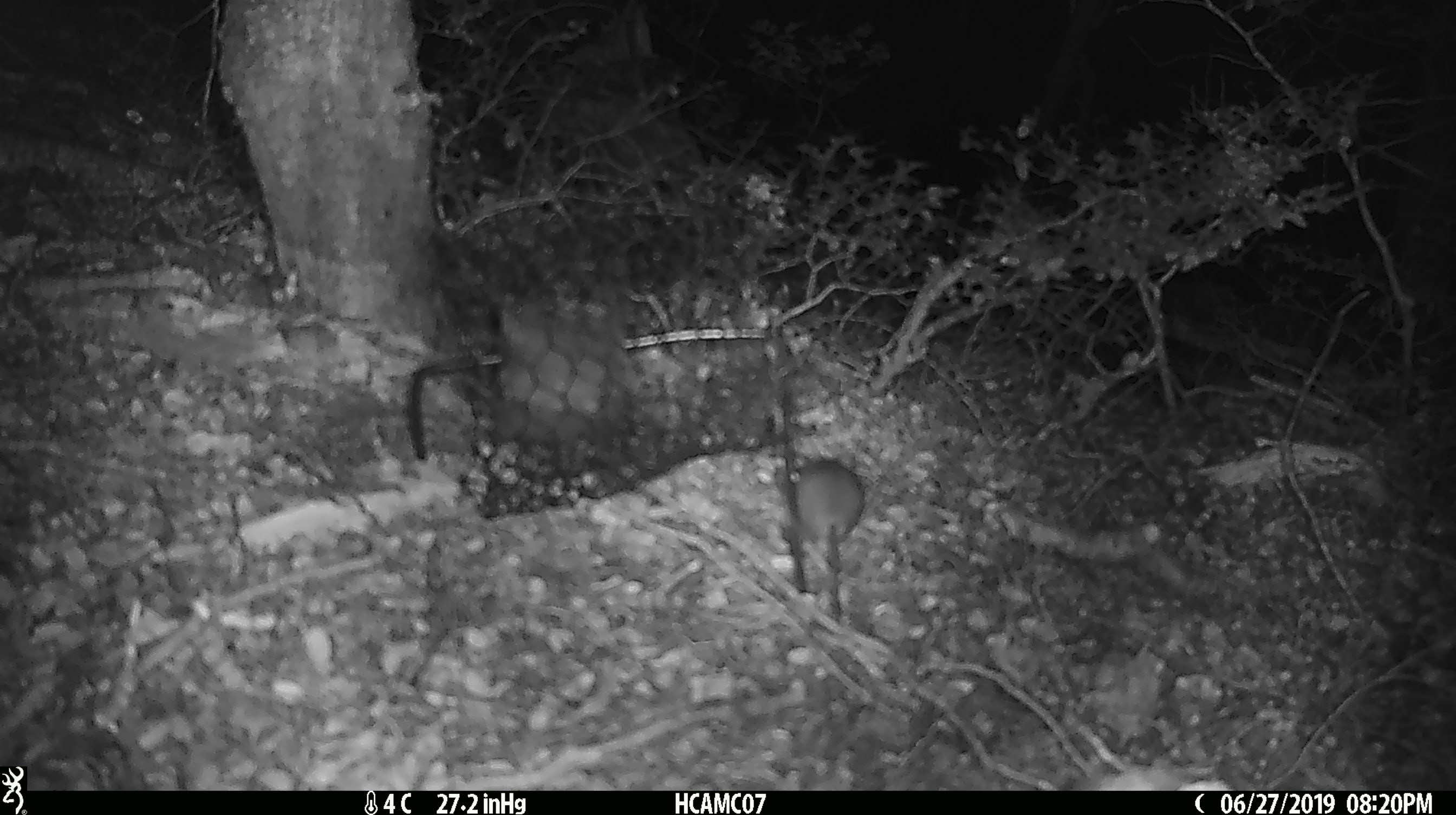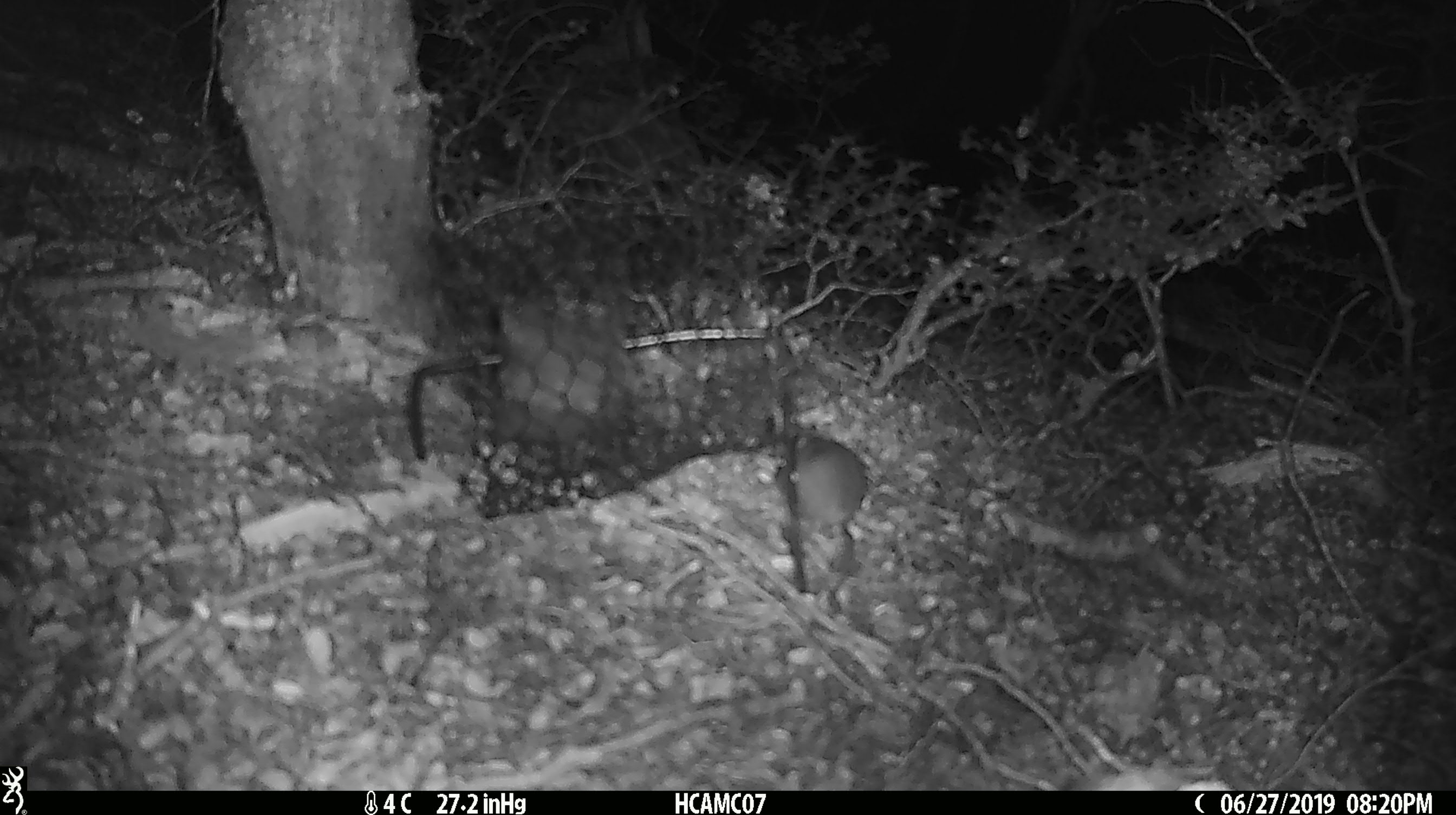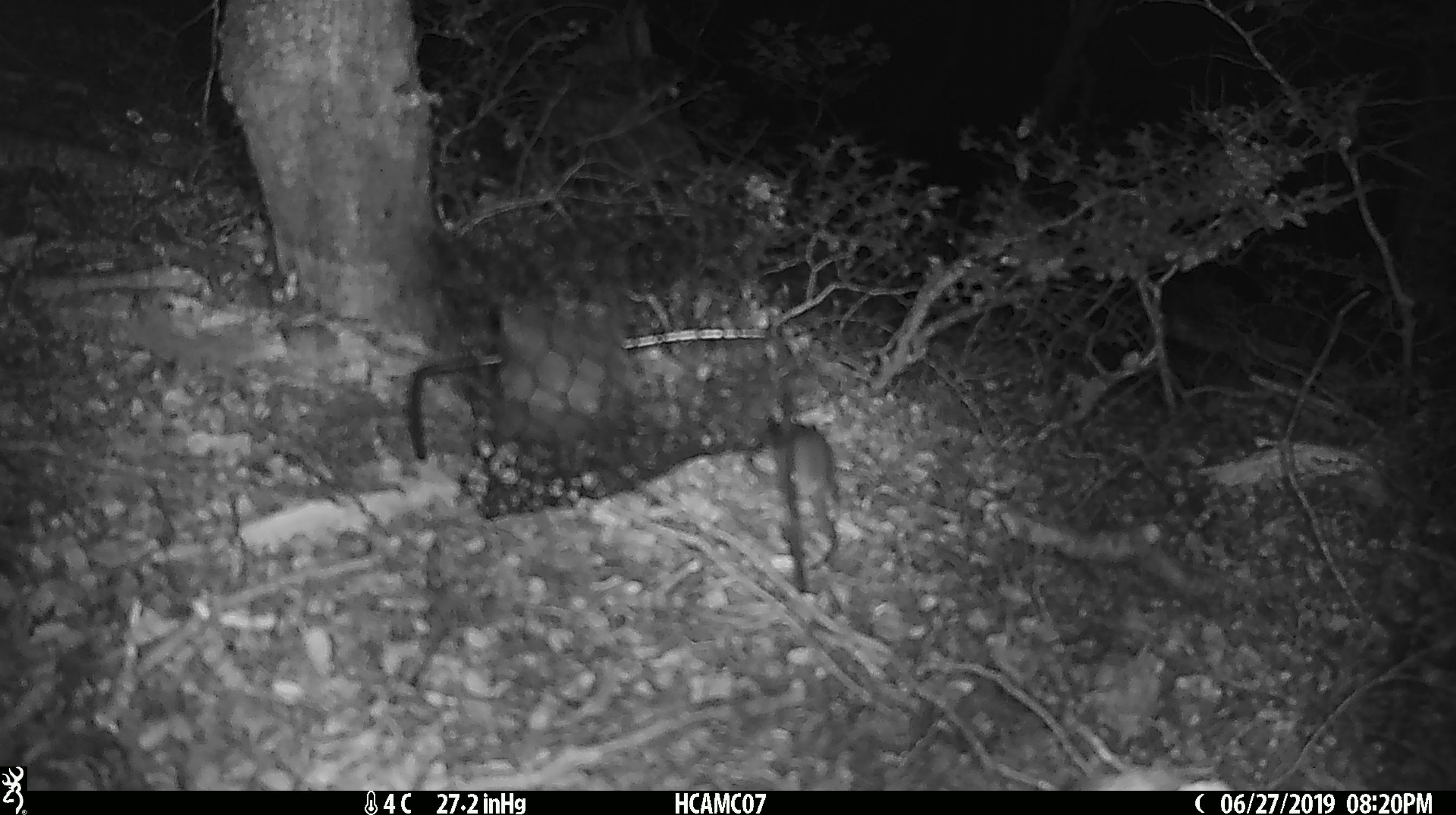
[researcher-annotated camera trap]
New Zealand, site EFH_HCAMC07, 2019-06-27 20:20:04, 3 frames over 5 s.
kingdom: Animalia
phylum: Chordata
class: Mammalia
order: Rodentia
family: Muridae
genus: Mus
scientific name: Mus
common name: mouse